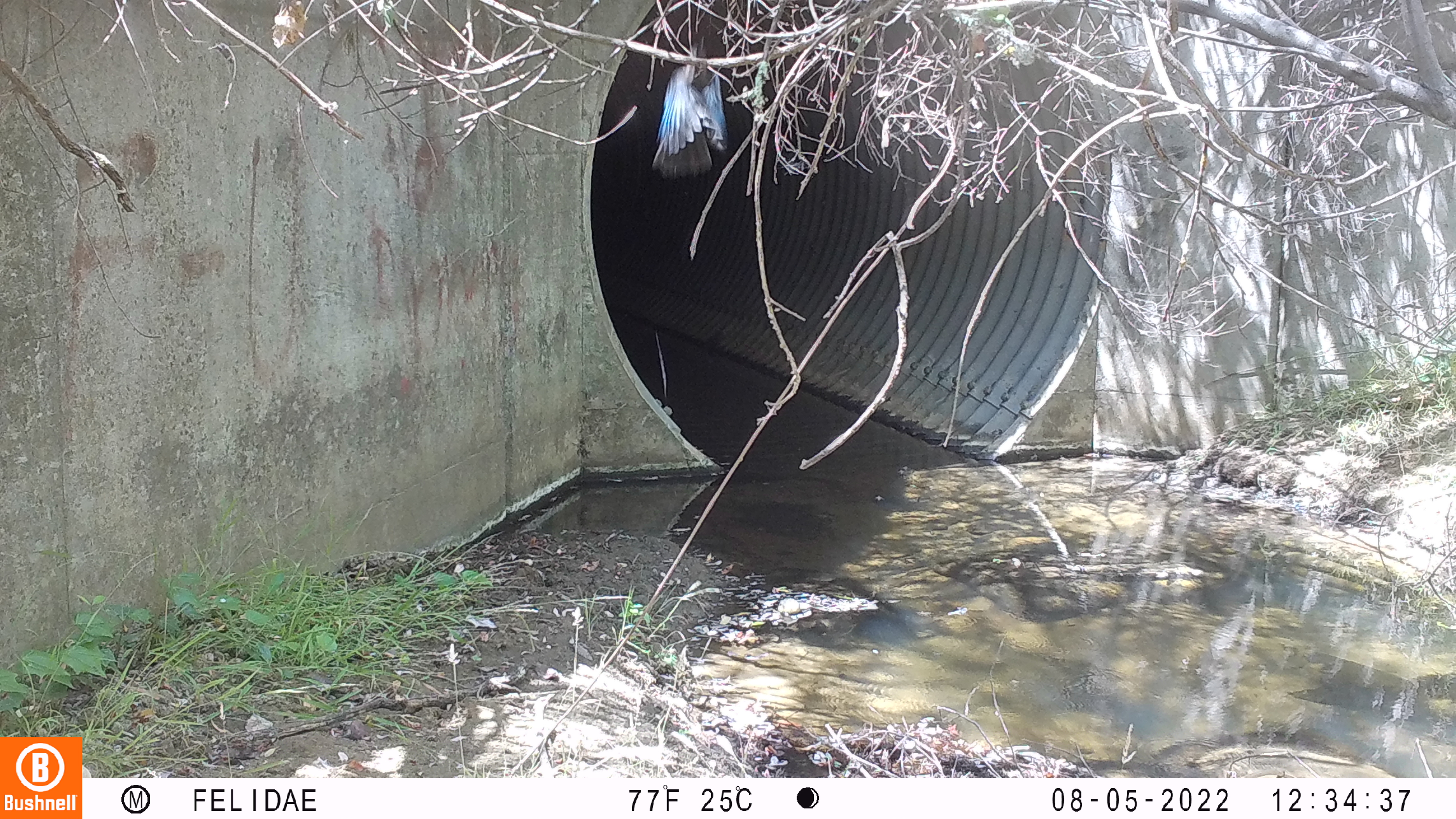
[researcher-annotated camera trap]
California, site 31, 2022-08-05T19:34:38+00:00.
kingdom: Animalia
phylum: Chordata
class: Aves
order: Passeriformes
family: Corvidae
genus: Cyanocitta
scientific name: Cyanocitta stelleri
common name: steller's jay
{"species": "steller's jay (Cyanocitta stelleri)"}